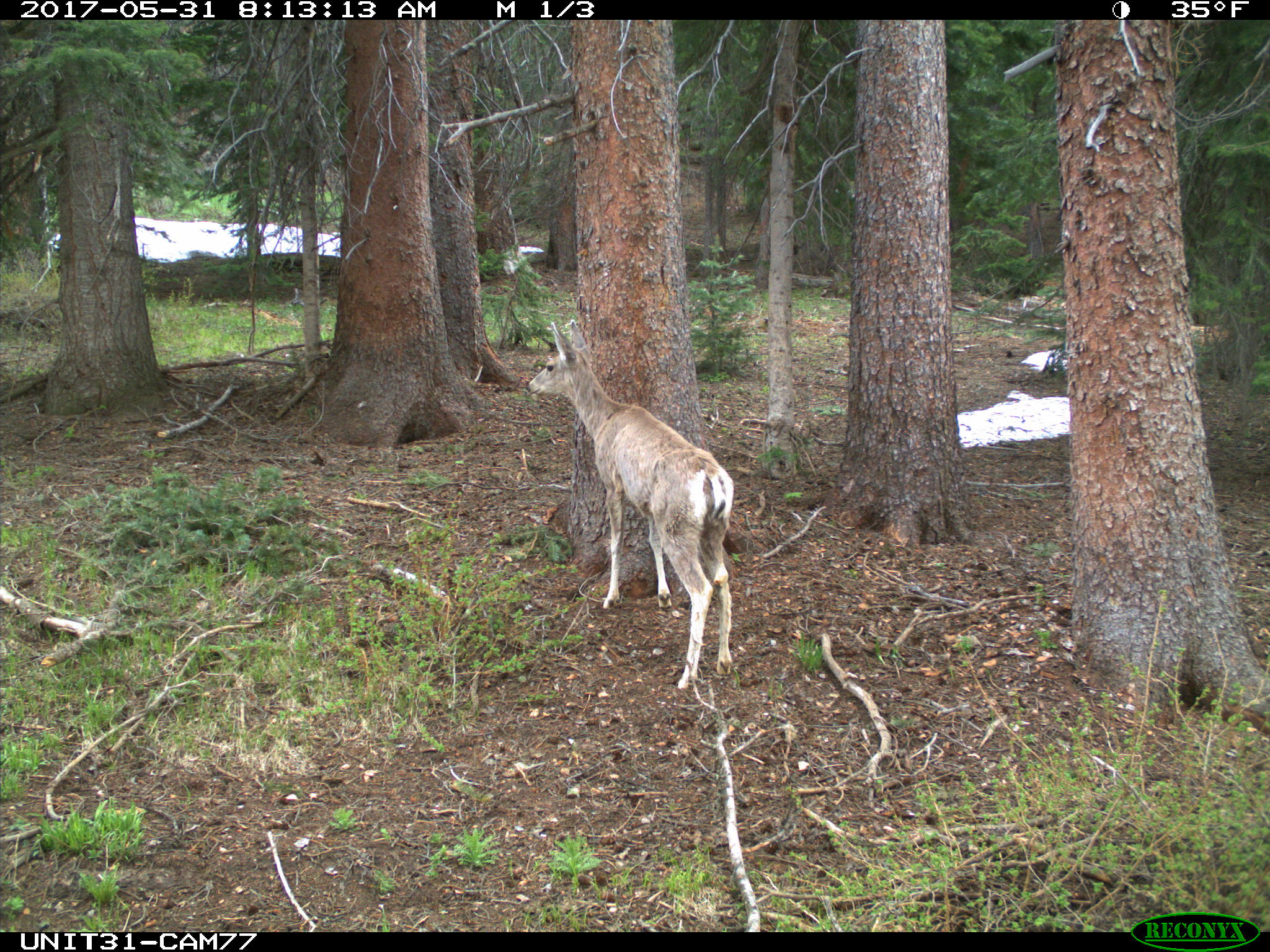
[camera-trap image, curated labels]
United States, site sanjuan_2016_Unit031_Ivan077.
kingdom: Animalia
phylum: Chordata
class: Mammalia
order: Artiodactyla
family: Cervidae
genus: Odocoileus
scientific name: Odocoileus hemionus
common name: mule deer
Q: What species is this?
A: Odocoileus hemionus (mule deer).